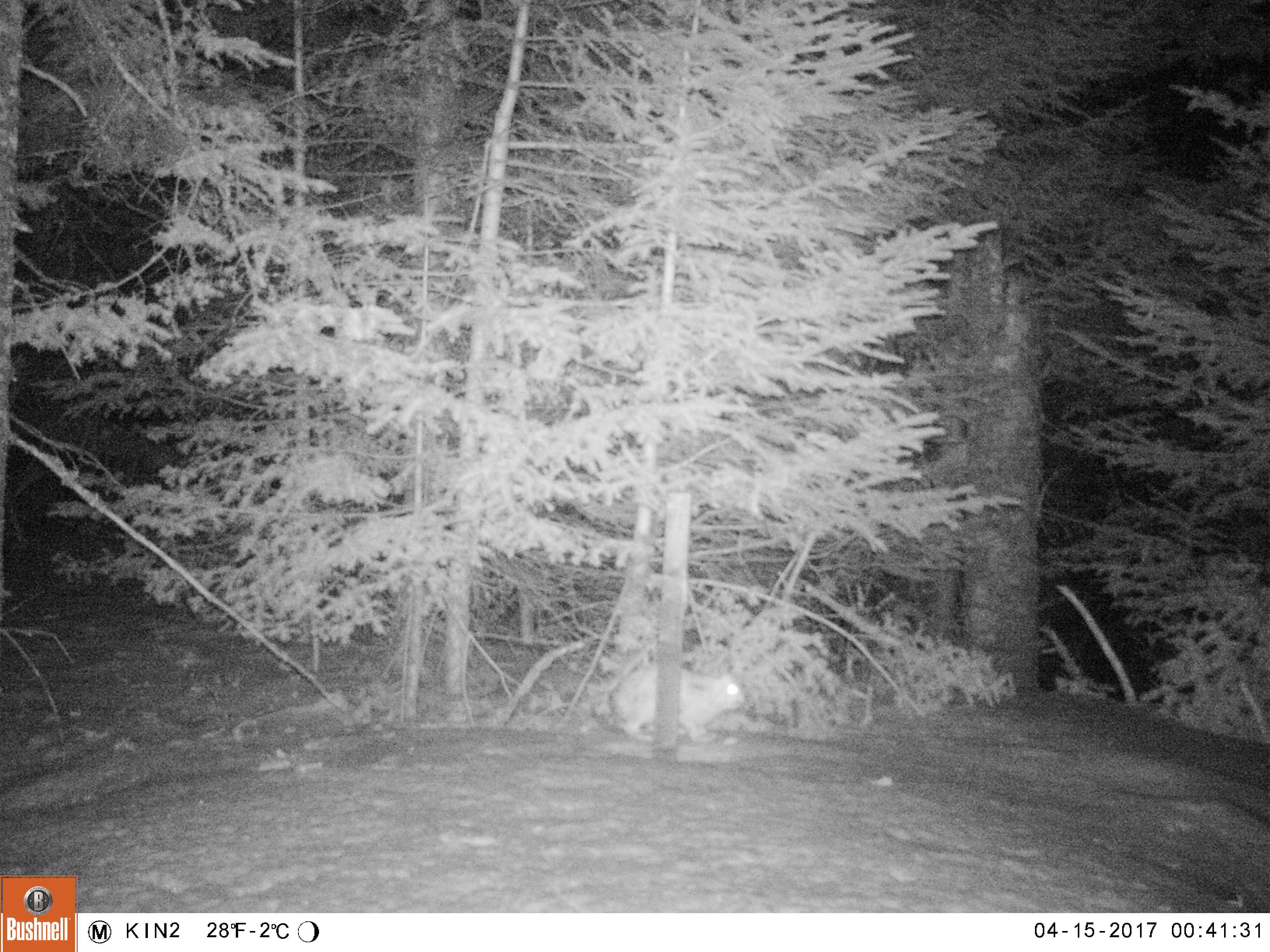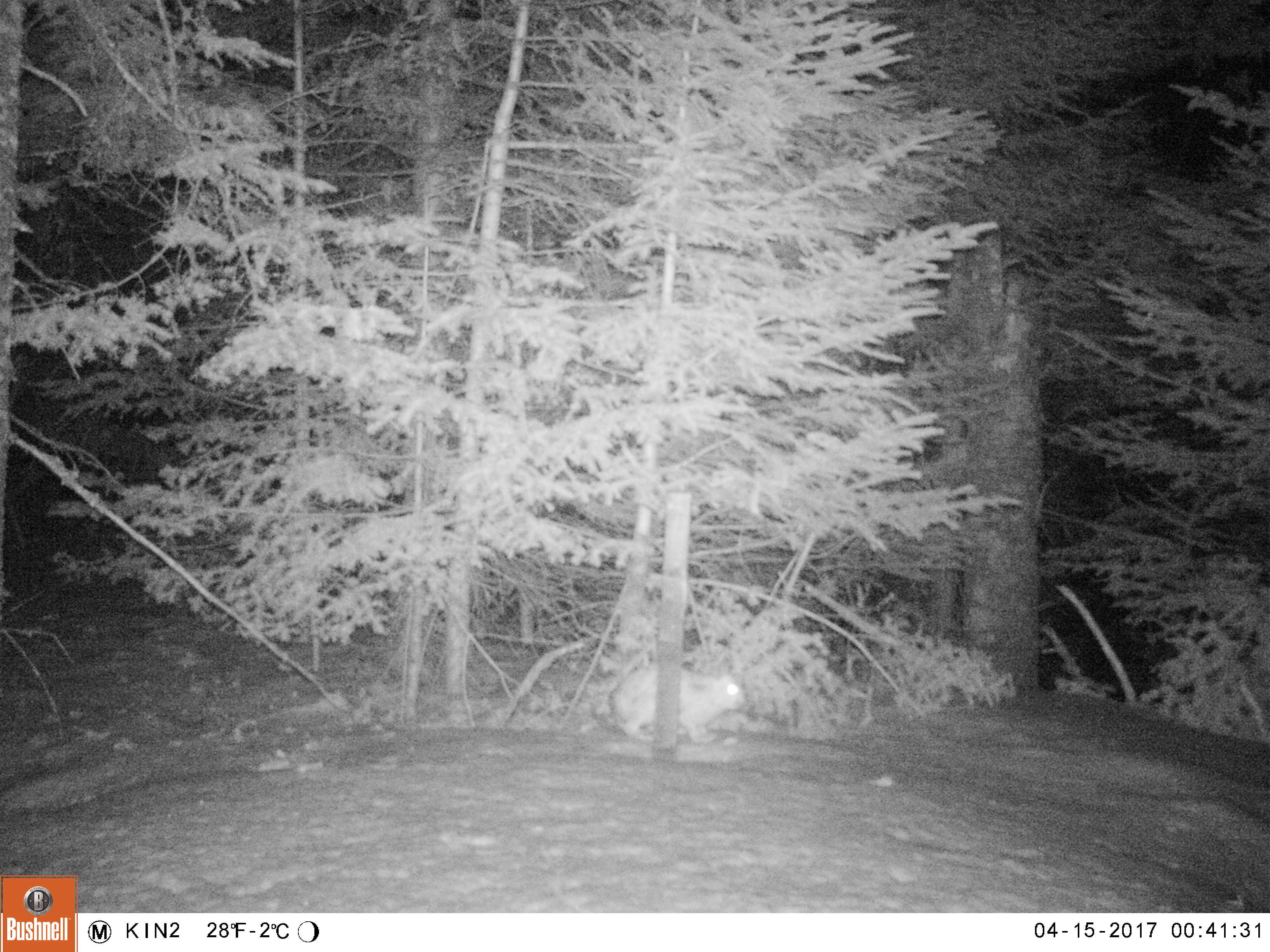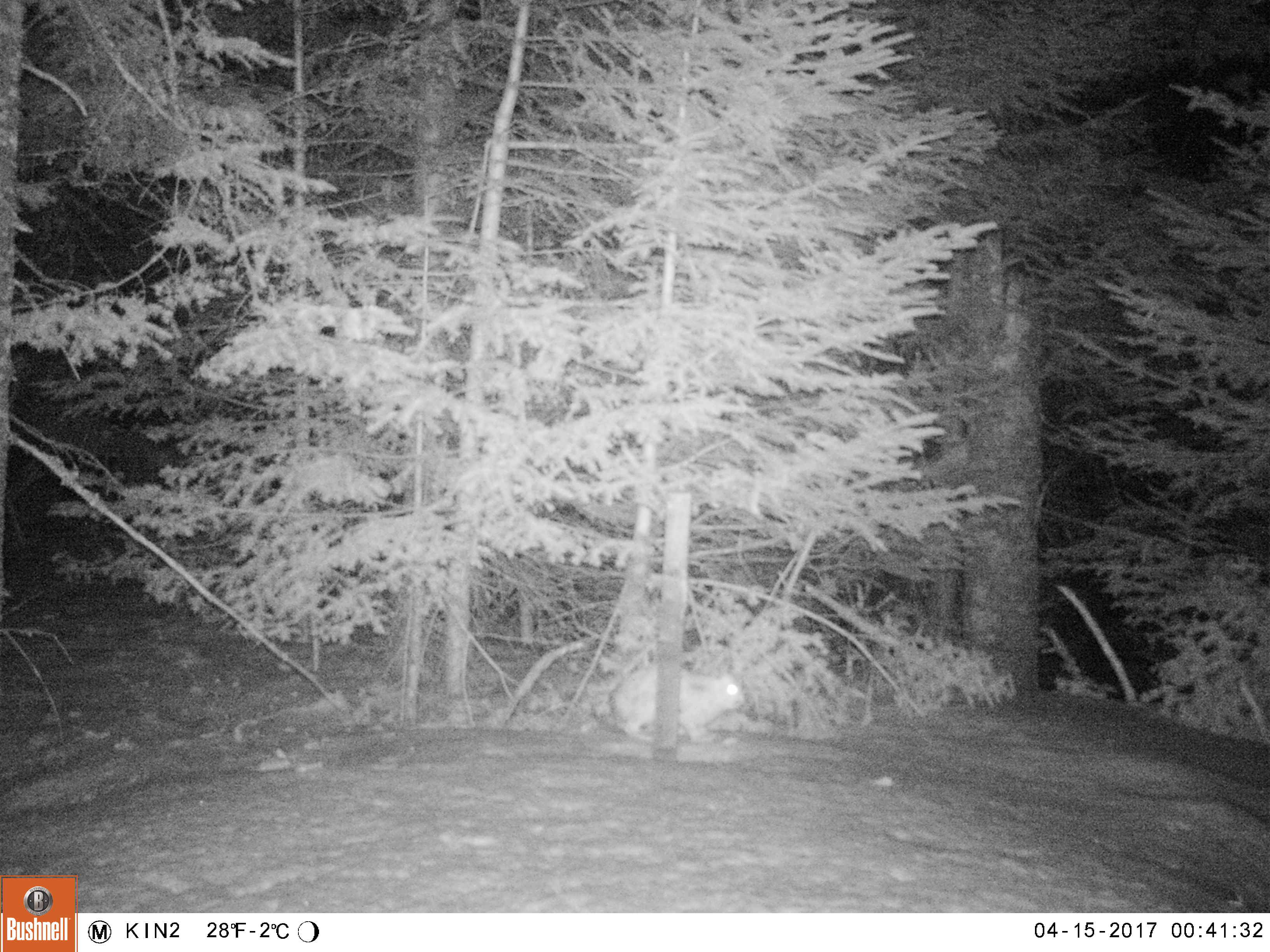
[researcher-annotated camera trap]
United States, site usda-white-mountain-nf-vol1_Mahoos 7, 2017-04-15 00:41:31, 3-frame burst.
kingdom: Animalia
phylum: Chordata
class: Mammalia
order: Lagomorpha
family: Leporidae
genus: Lepus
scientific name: Lepus americanus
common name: snowshoe hare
Snowshoe hare (Lepus americanus).